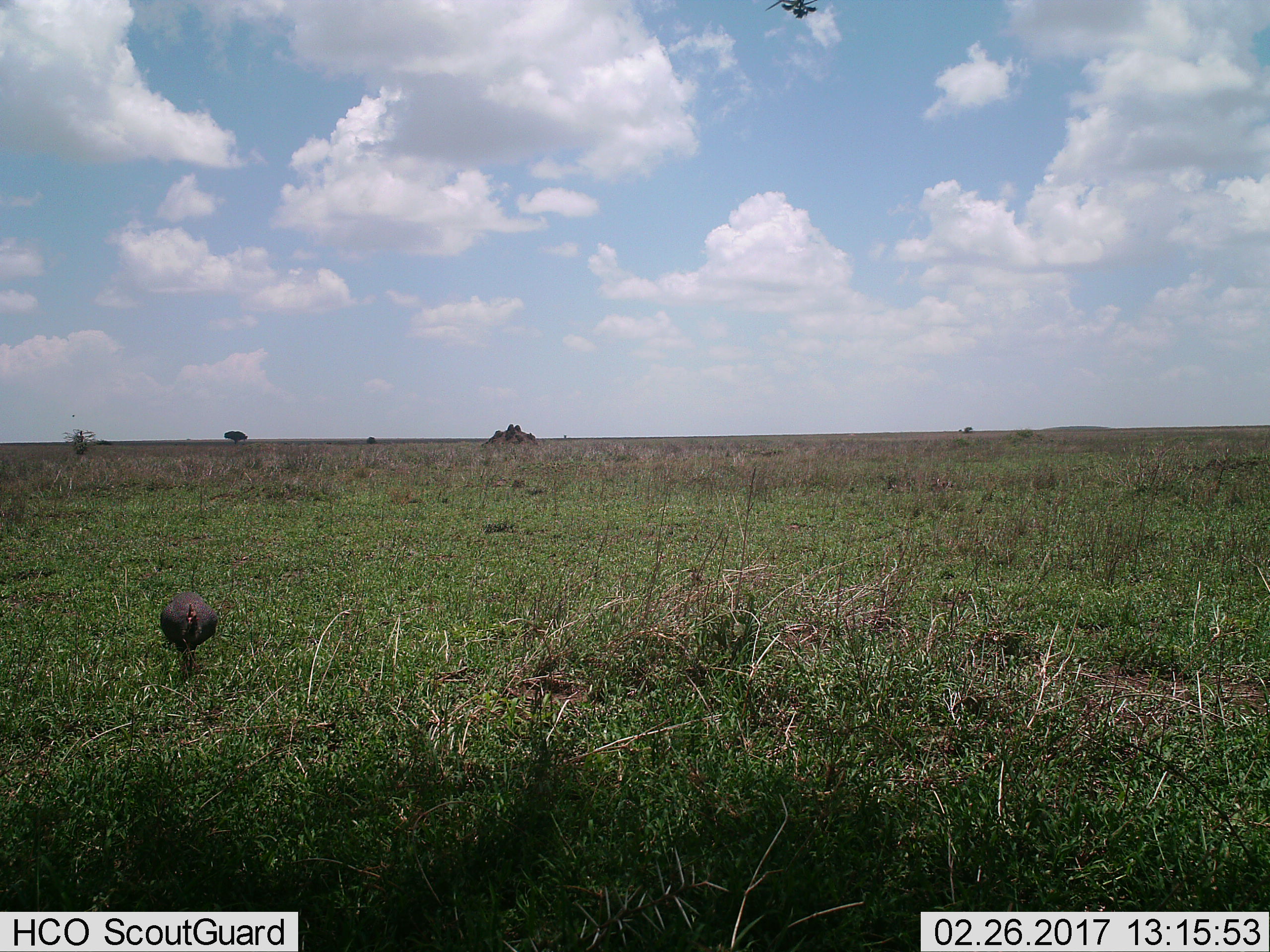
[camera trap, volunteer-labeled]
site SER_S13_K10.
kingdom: Animalia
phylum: Chordata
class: Aves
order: Galliformes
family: Numididae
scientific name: Numididae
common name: guineafowl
Guineafowl (Numididae), count 1. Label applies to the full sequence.